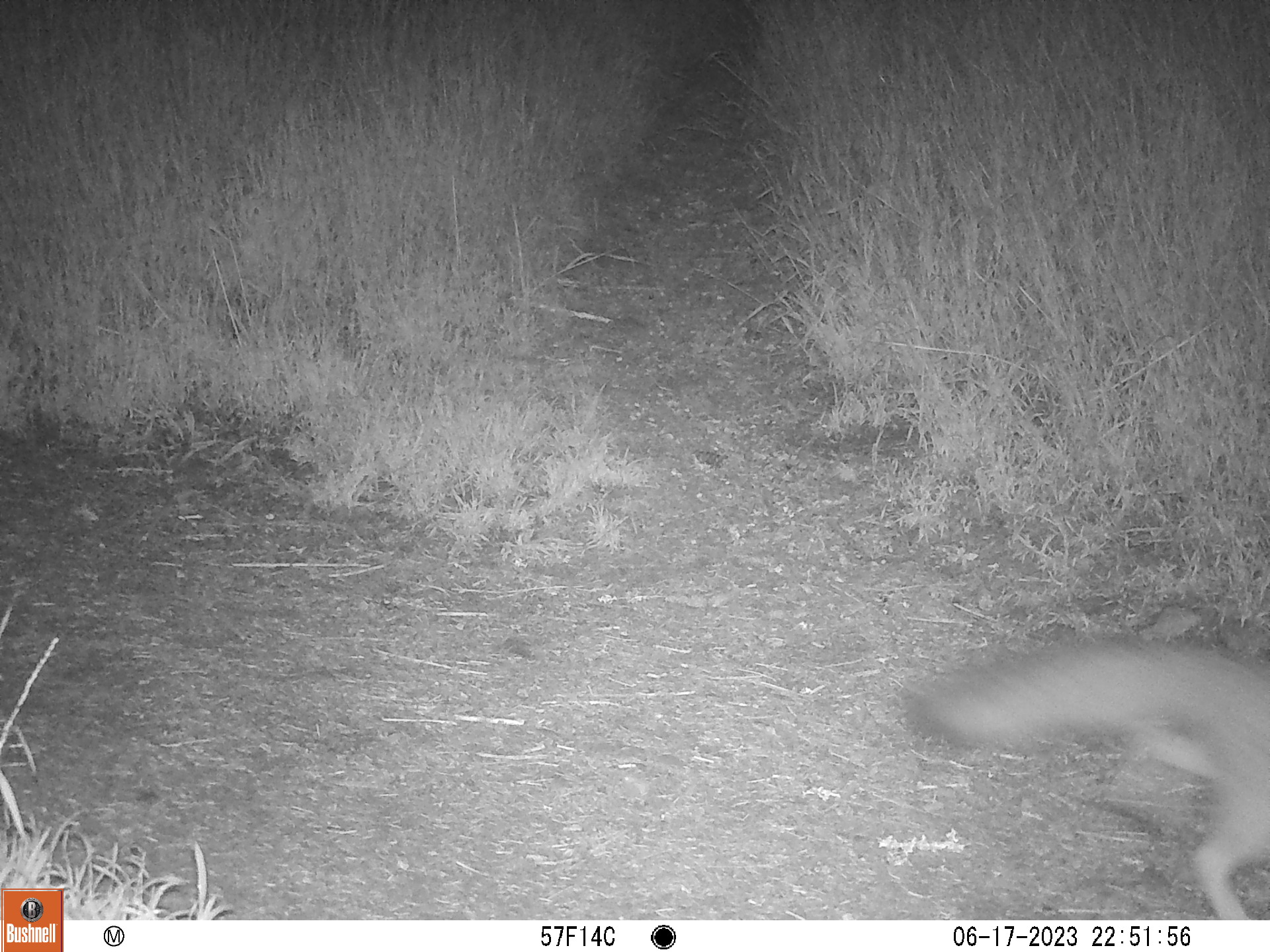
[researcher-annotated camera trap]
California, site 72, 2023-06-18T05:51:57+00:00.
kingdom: Animalia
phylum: Chordata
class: Mammalia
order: Carnivora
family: Canidae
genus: Urocyon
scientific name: Urocyon cinereoargenteus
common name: gray fox